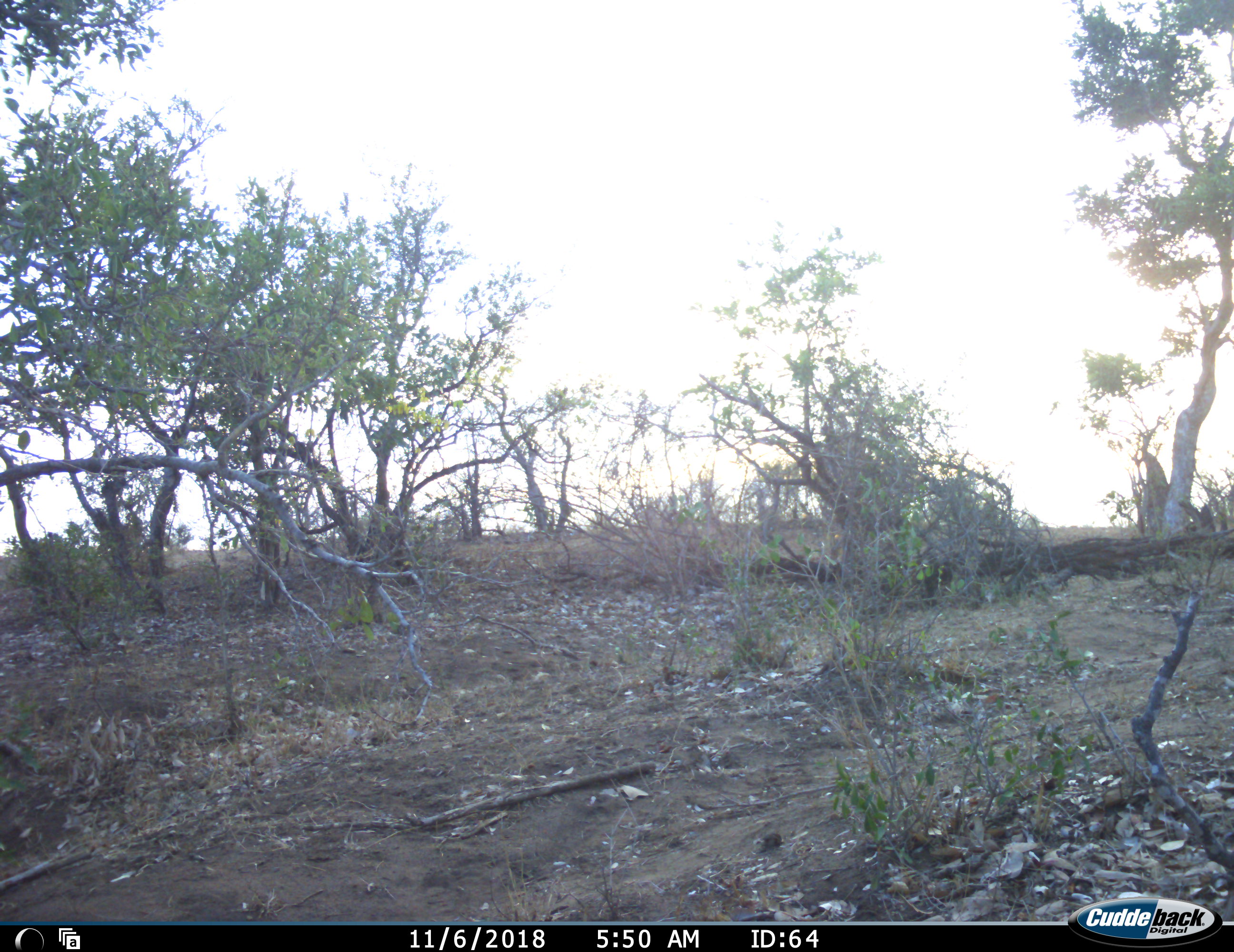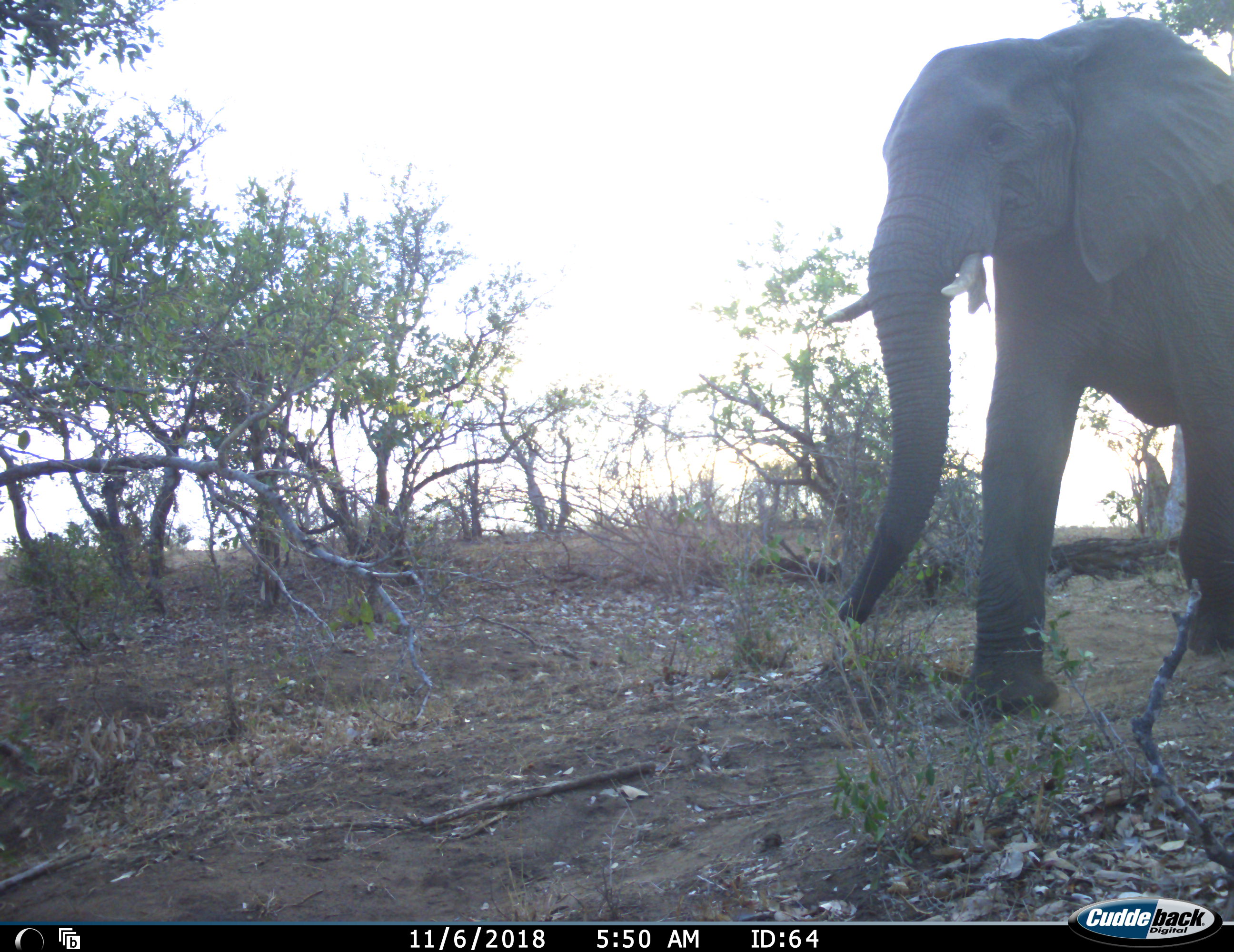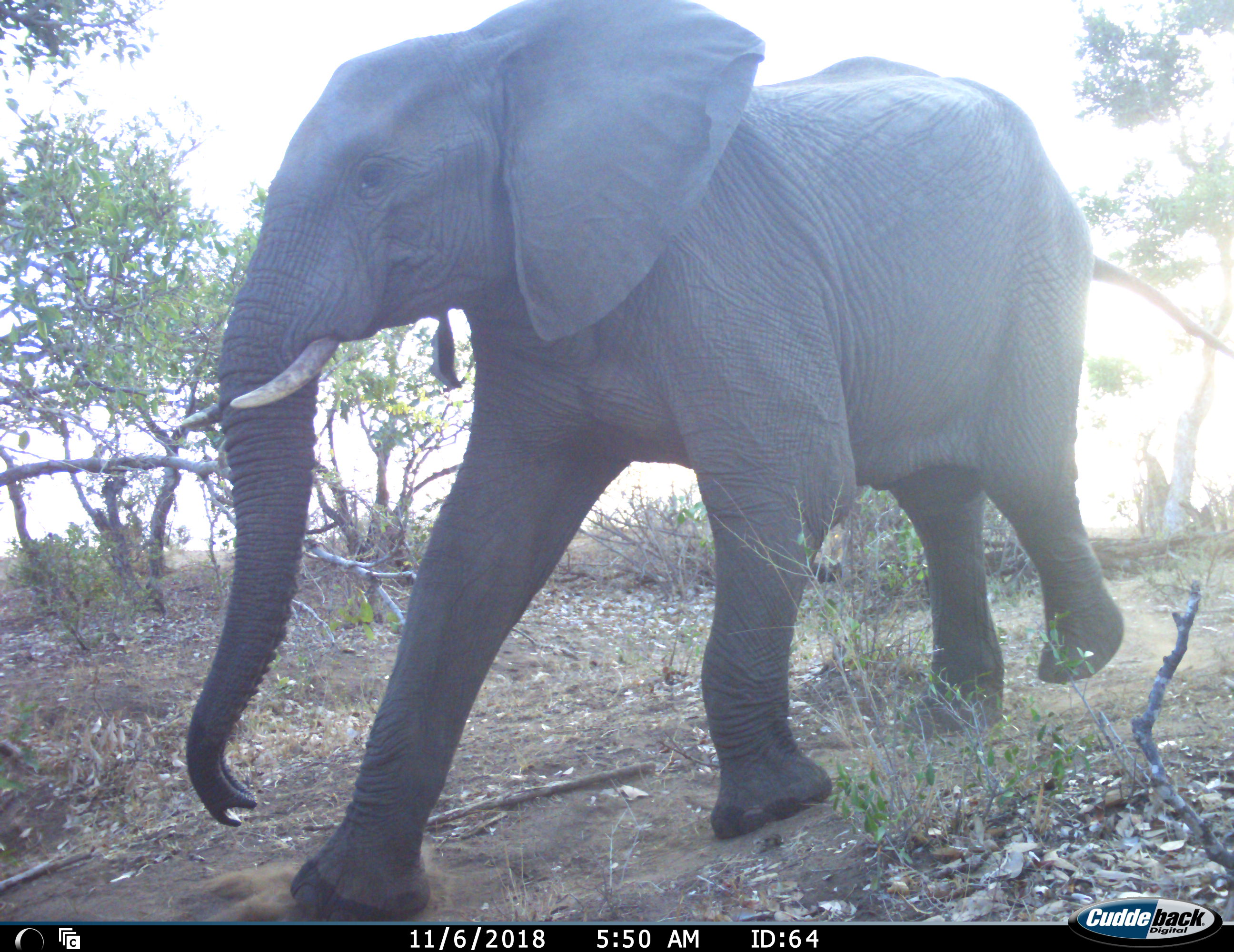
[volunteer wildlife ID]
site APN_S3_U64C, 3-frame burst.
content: unidentified animal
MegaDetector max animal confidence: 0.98